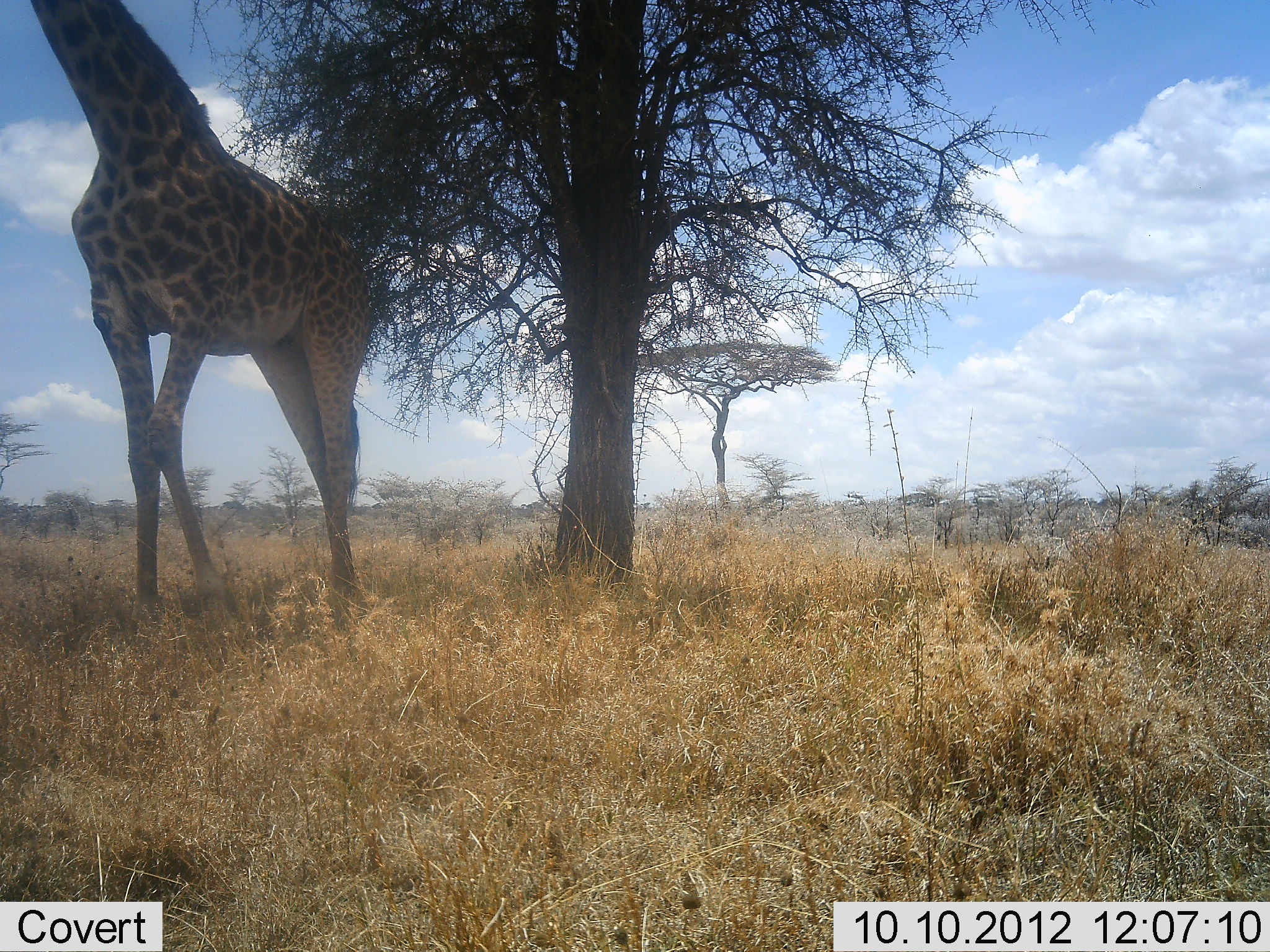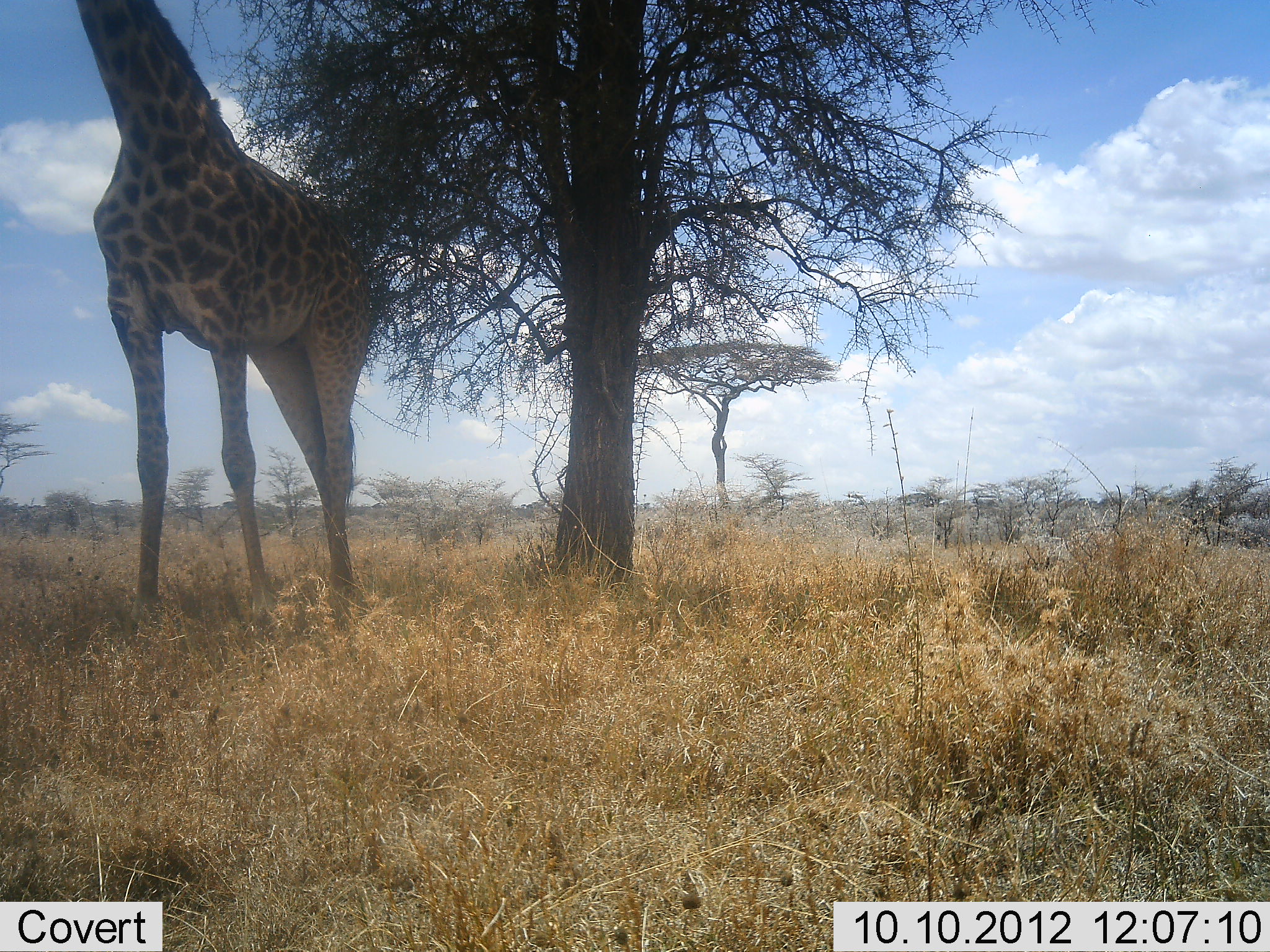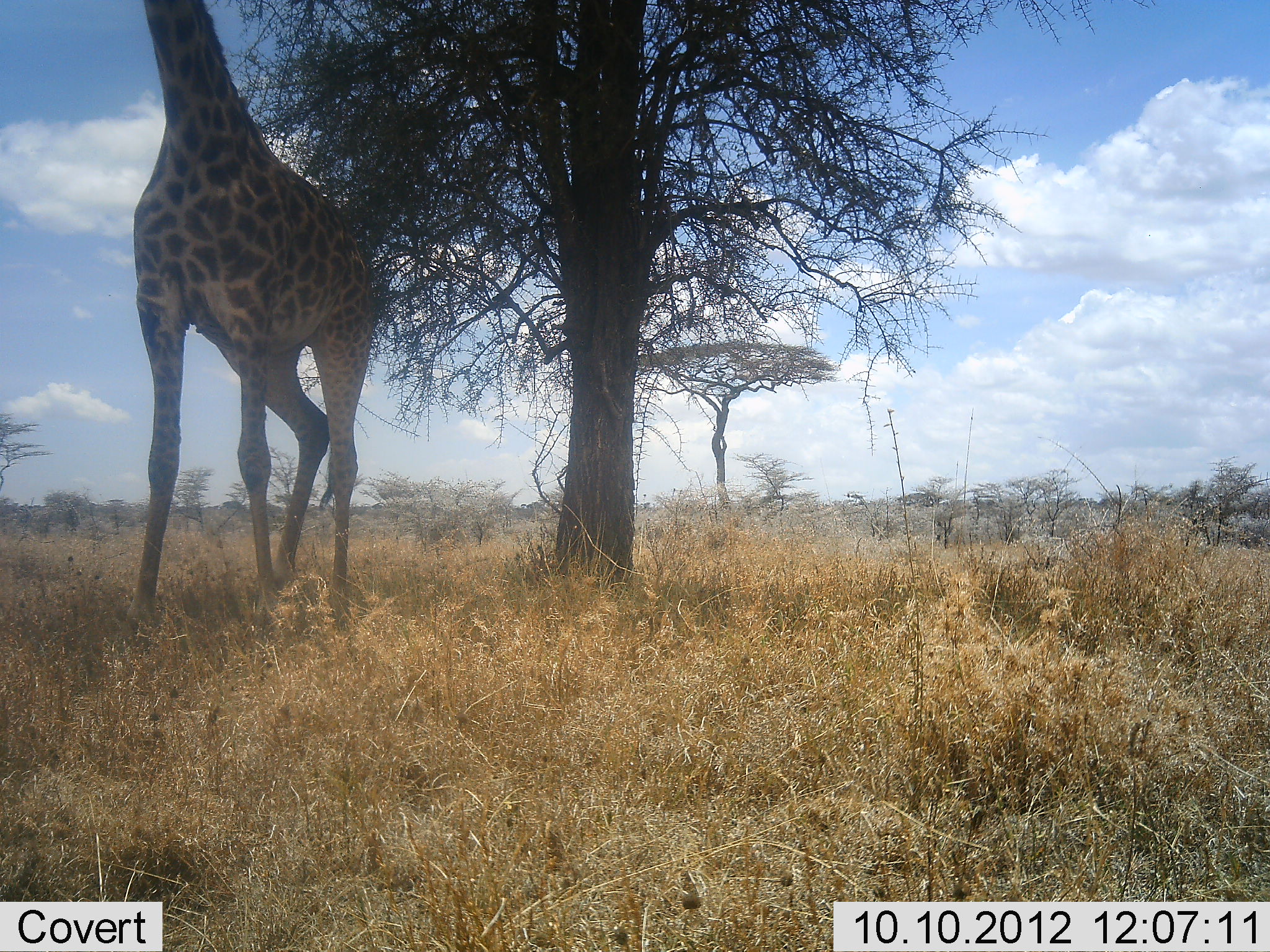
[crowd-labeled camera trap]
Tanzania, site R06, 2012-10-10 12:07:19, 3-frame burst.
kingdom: Animalia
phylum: Chordata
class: Mammalia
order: Artiodactyla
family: Giraffidae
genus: Giraffa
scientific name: Giraffa camelopardalis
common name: giraffe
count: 1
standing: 70%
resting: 0%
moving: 20%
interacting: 0%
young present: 0%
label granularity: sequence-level